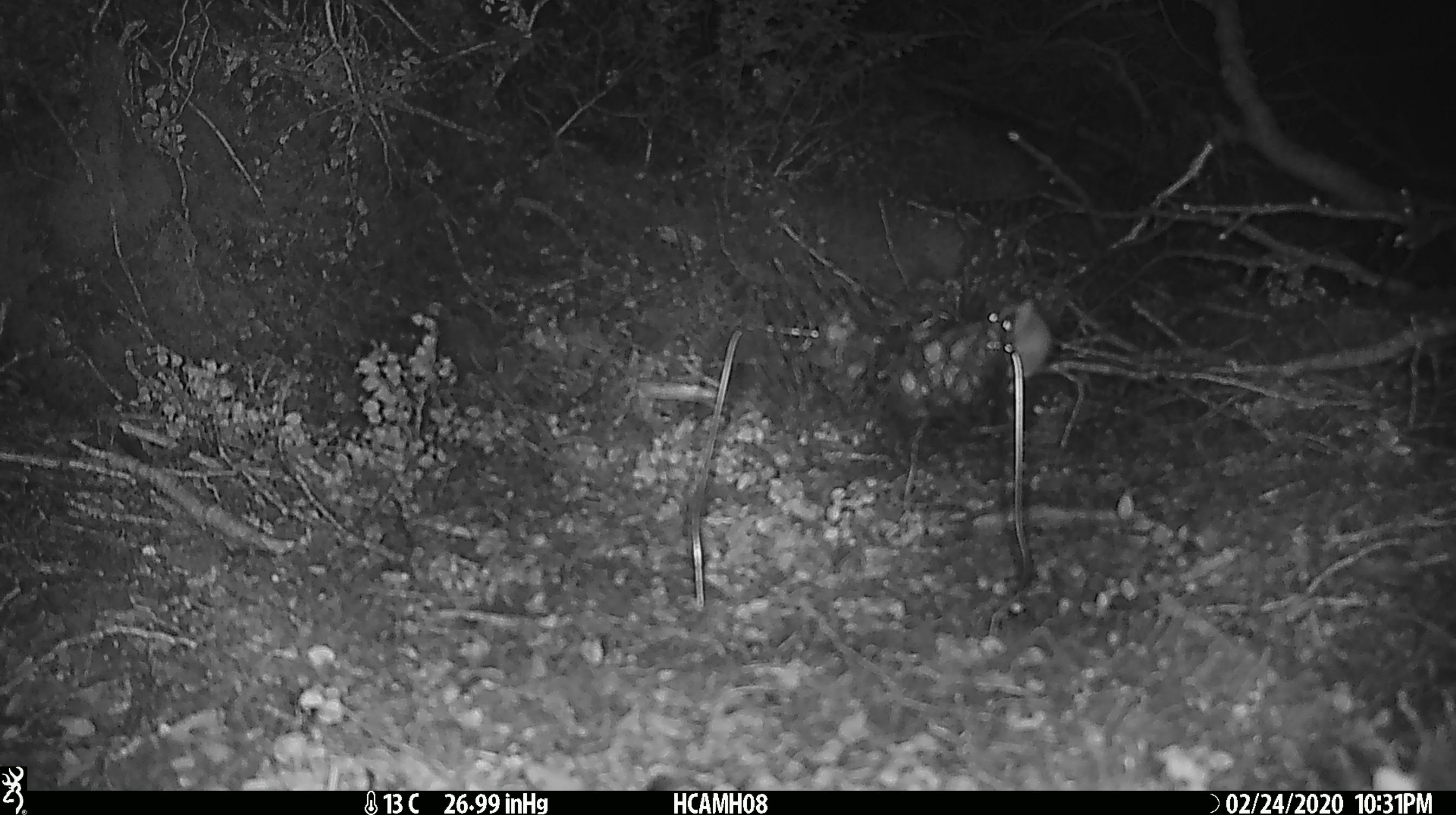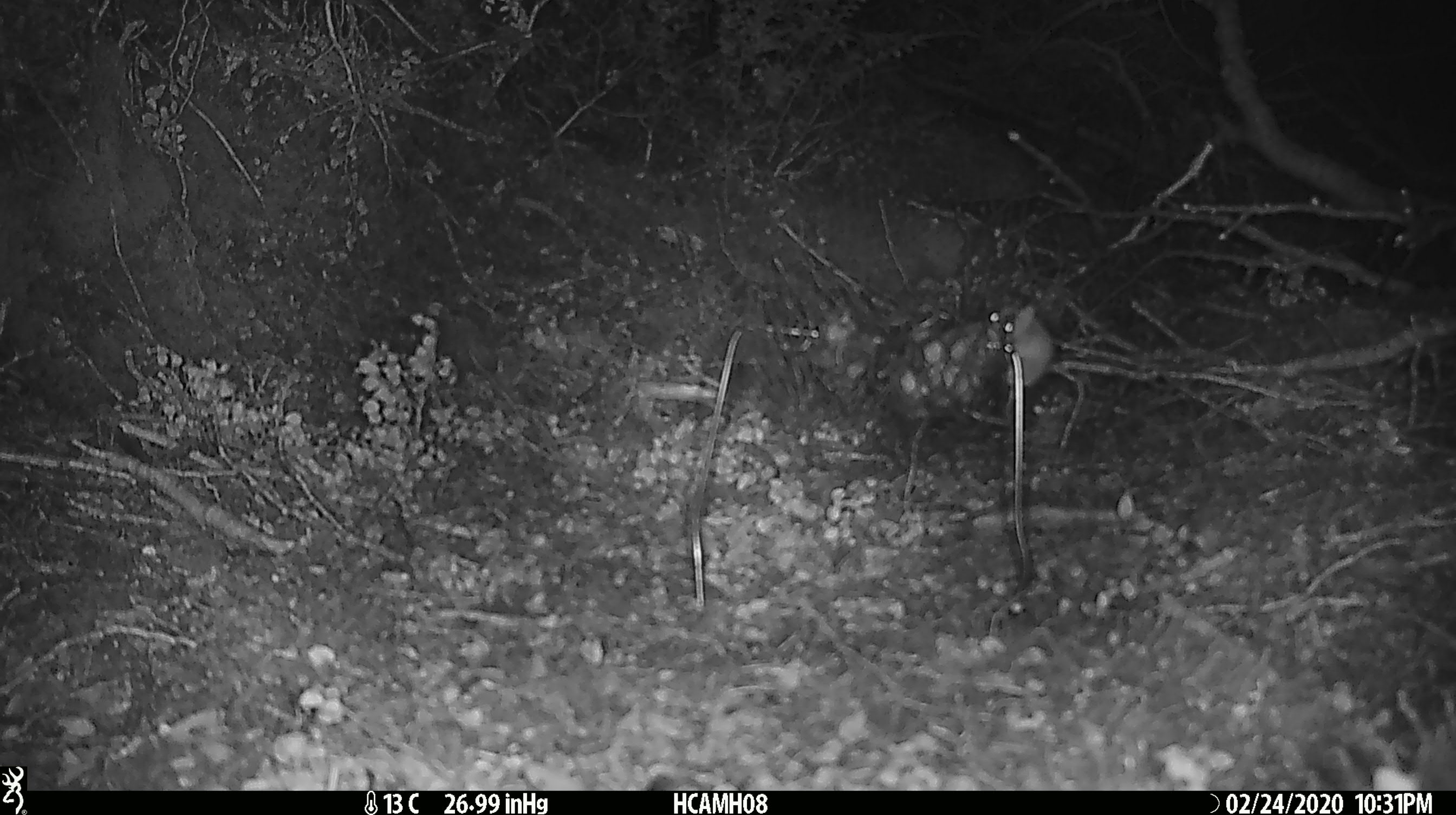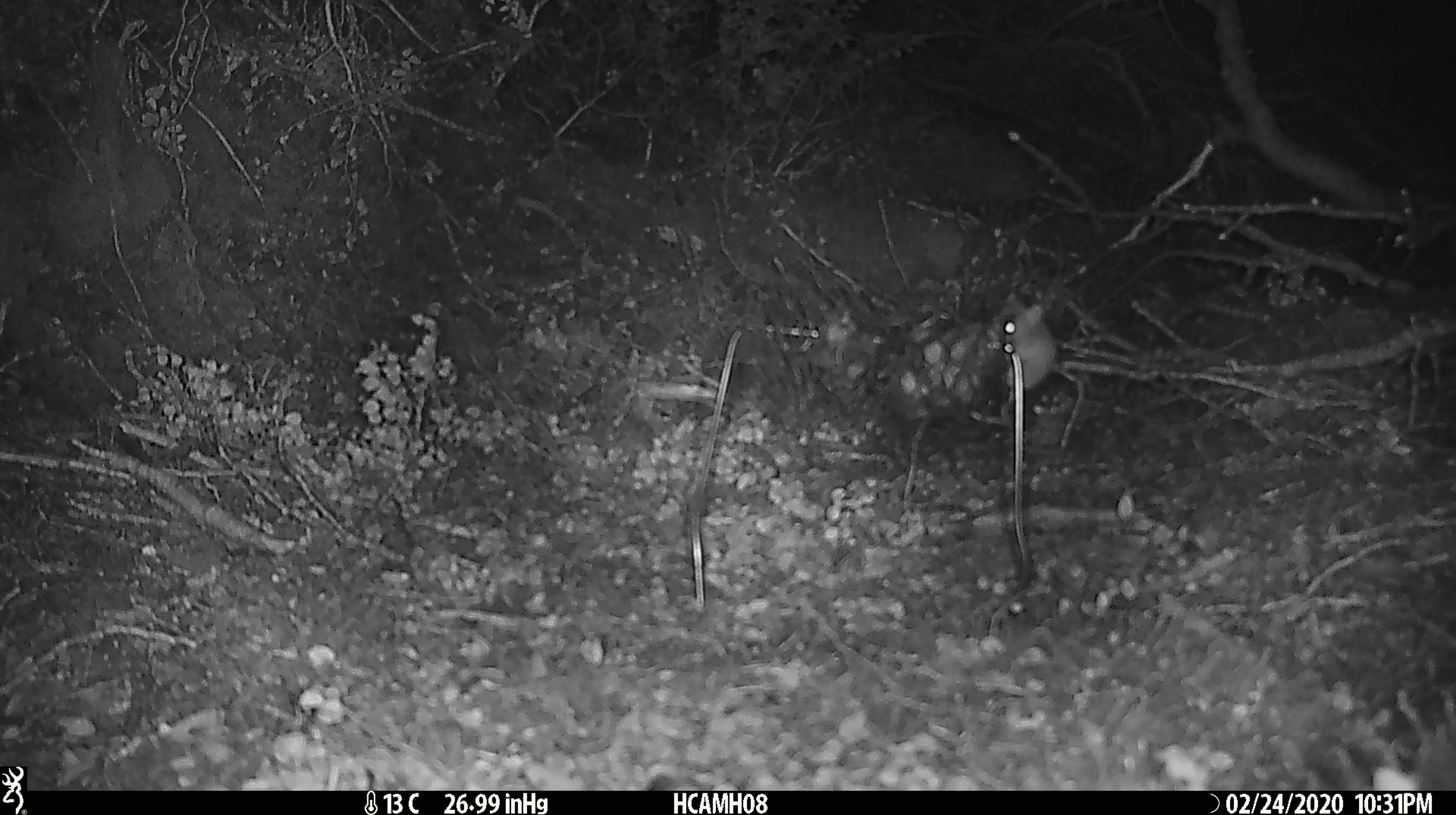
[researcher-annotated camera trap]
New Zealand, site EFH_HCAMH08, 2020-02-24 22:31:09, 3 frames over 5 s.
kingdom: Animalia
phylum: Chordata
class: Mammalia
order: Rodentia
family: Muridae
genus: Mus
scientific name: Mus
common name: mouse